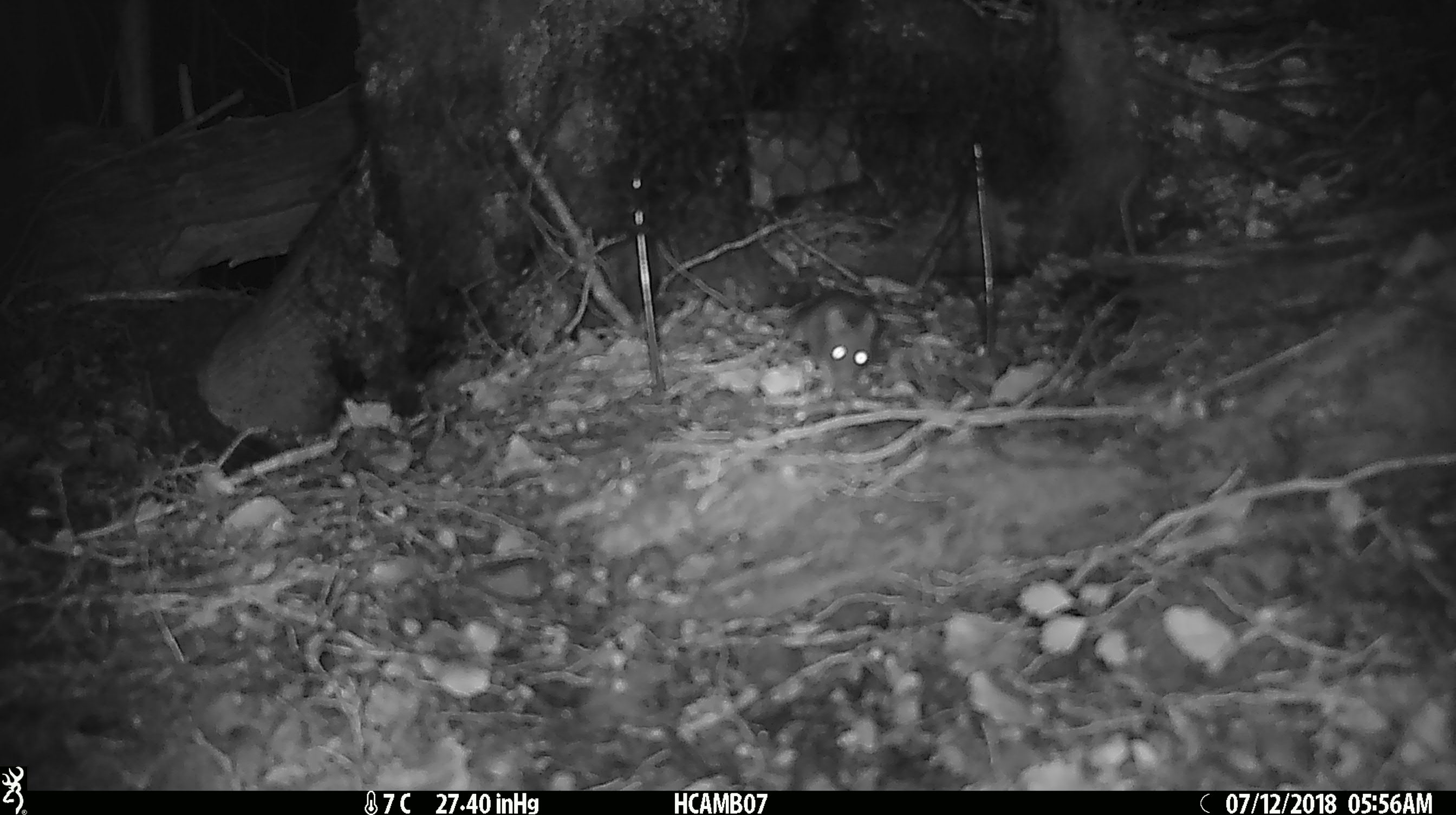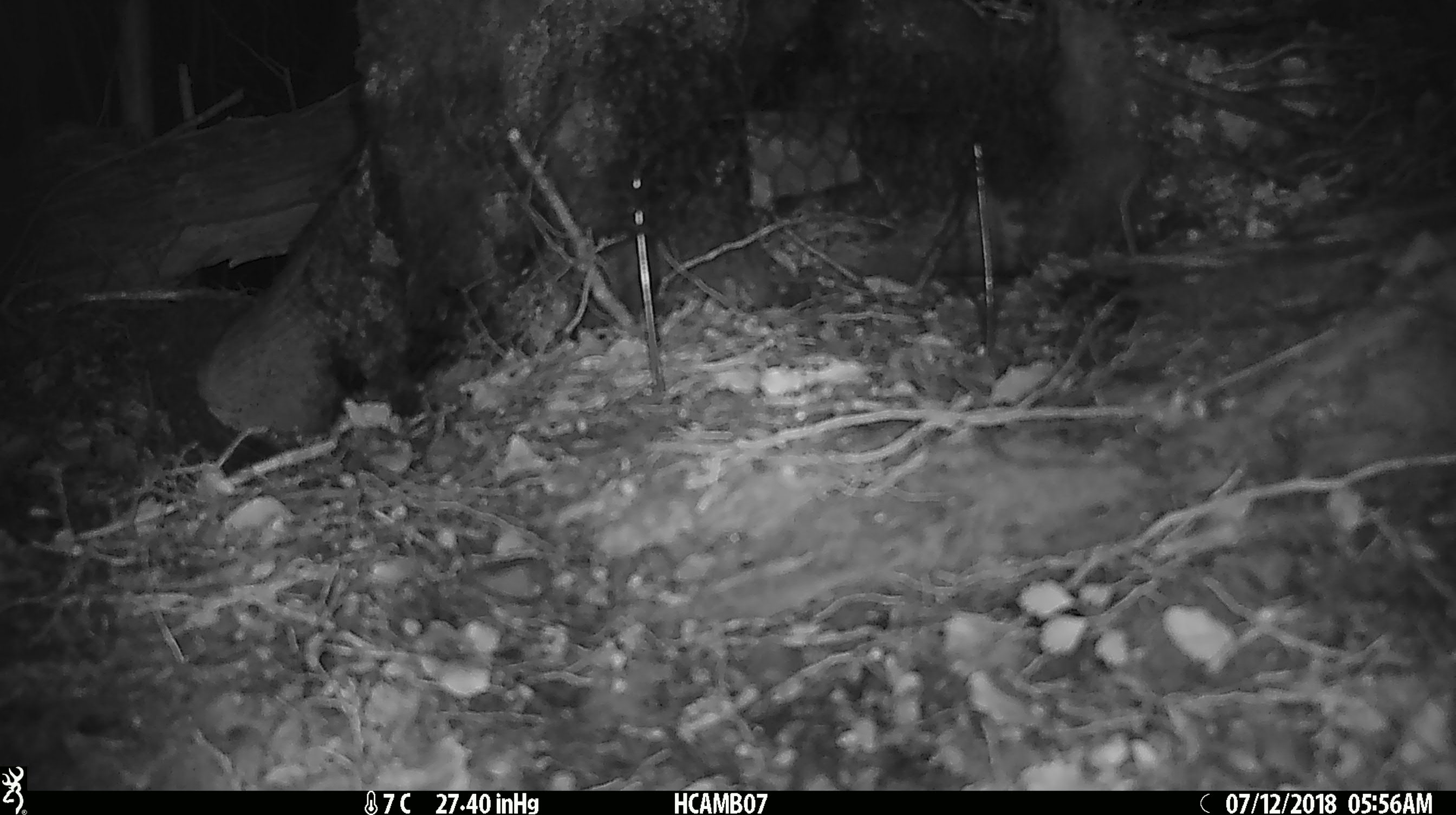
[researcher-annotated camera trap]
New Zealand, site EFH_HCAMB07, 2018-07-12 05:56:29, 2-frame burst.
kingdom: Animalia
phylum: Chordata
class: Mammalia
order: Rodentia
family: Muridae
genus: Mus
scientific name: Mus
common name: mouse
Mouse (Mus).